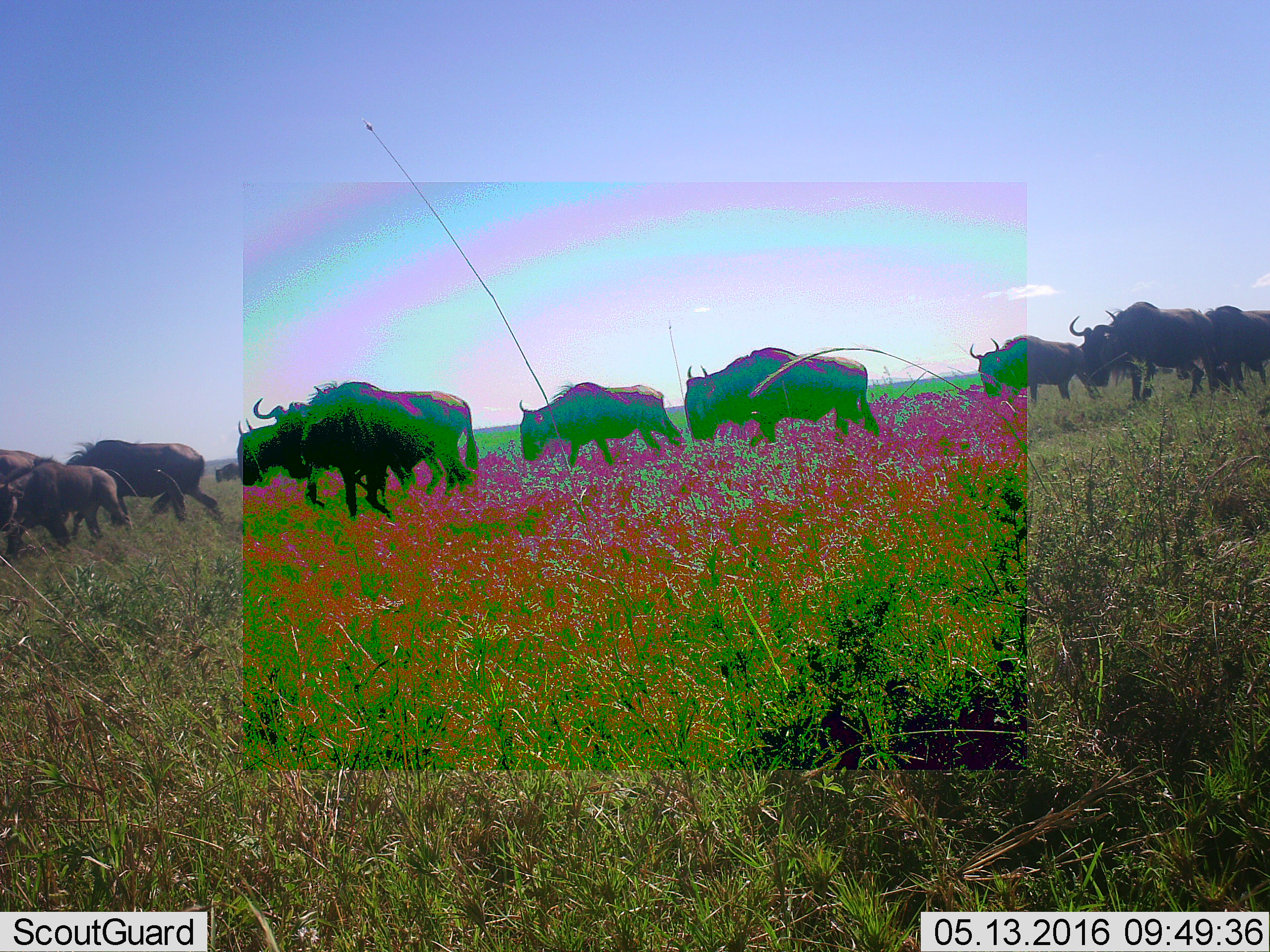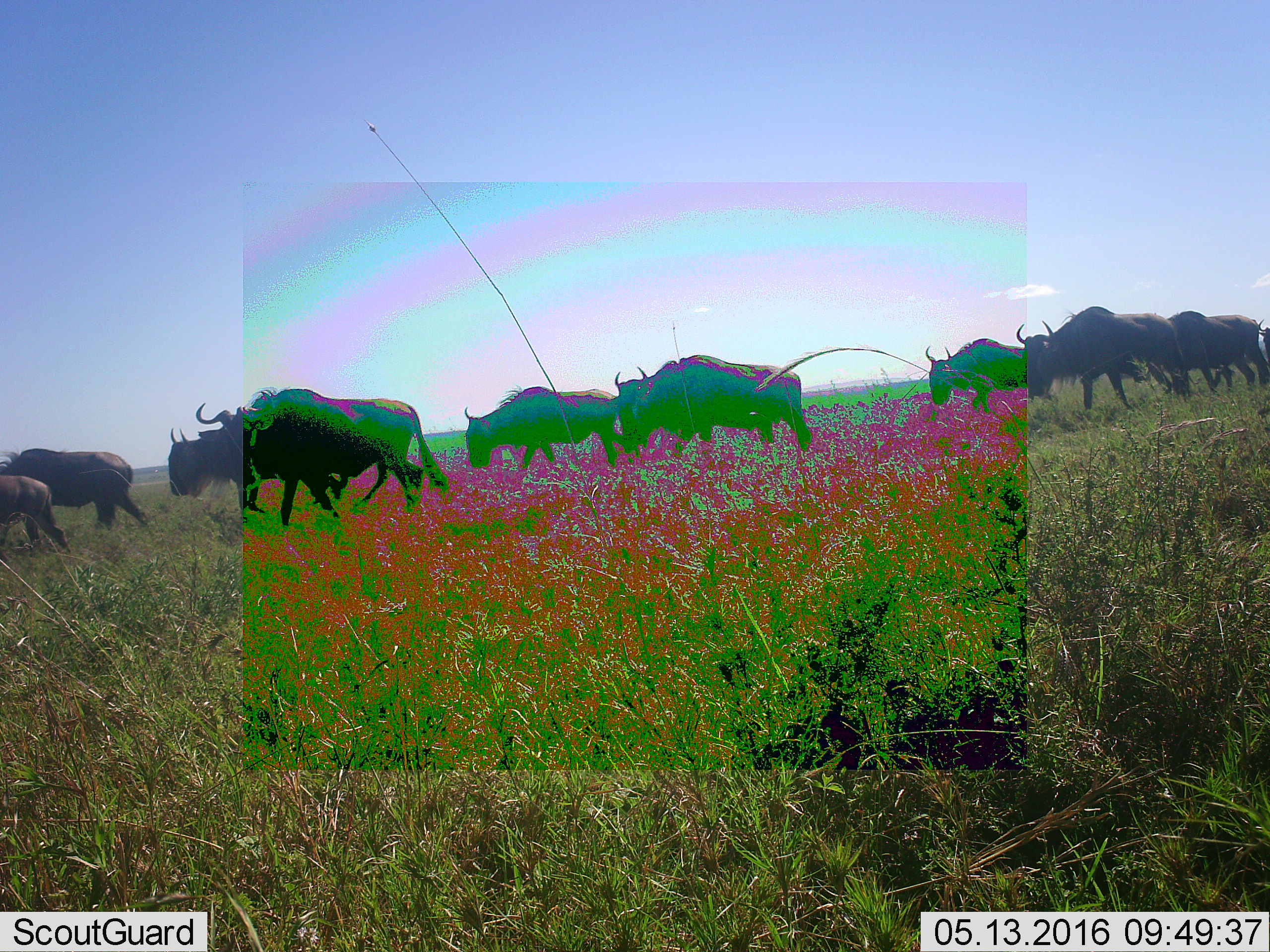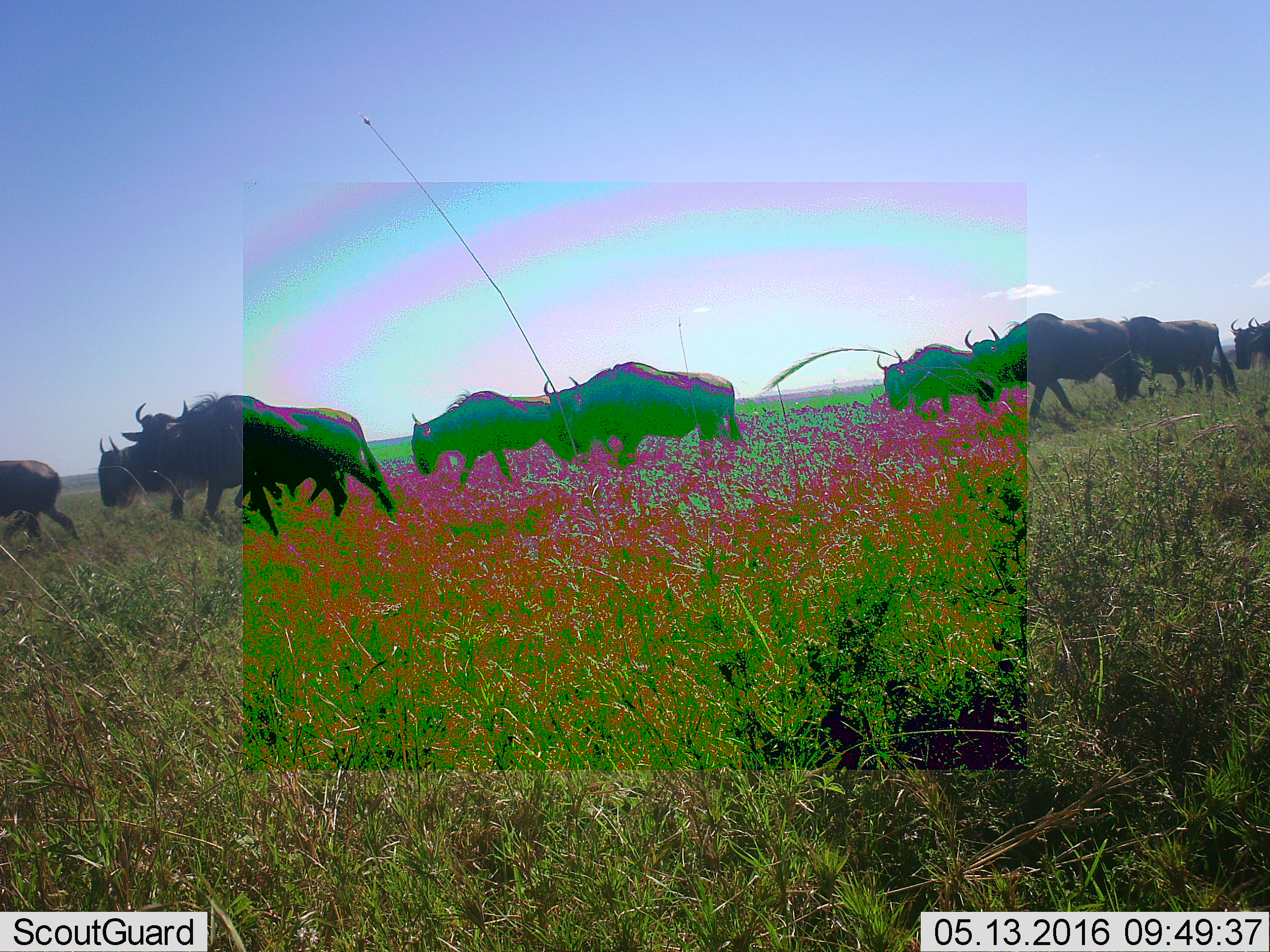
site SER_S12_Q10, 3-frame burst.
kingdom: Animalia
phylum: Chordata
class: Mammalia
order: Artiodactyla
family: Bovidae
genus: Connochaetes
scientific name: Connochaetes taurinus taurinus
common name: blue wildebeest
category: wildebeestblue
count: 11-50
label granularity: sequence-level